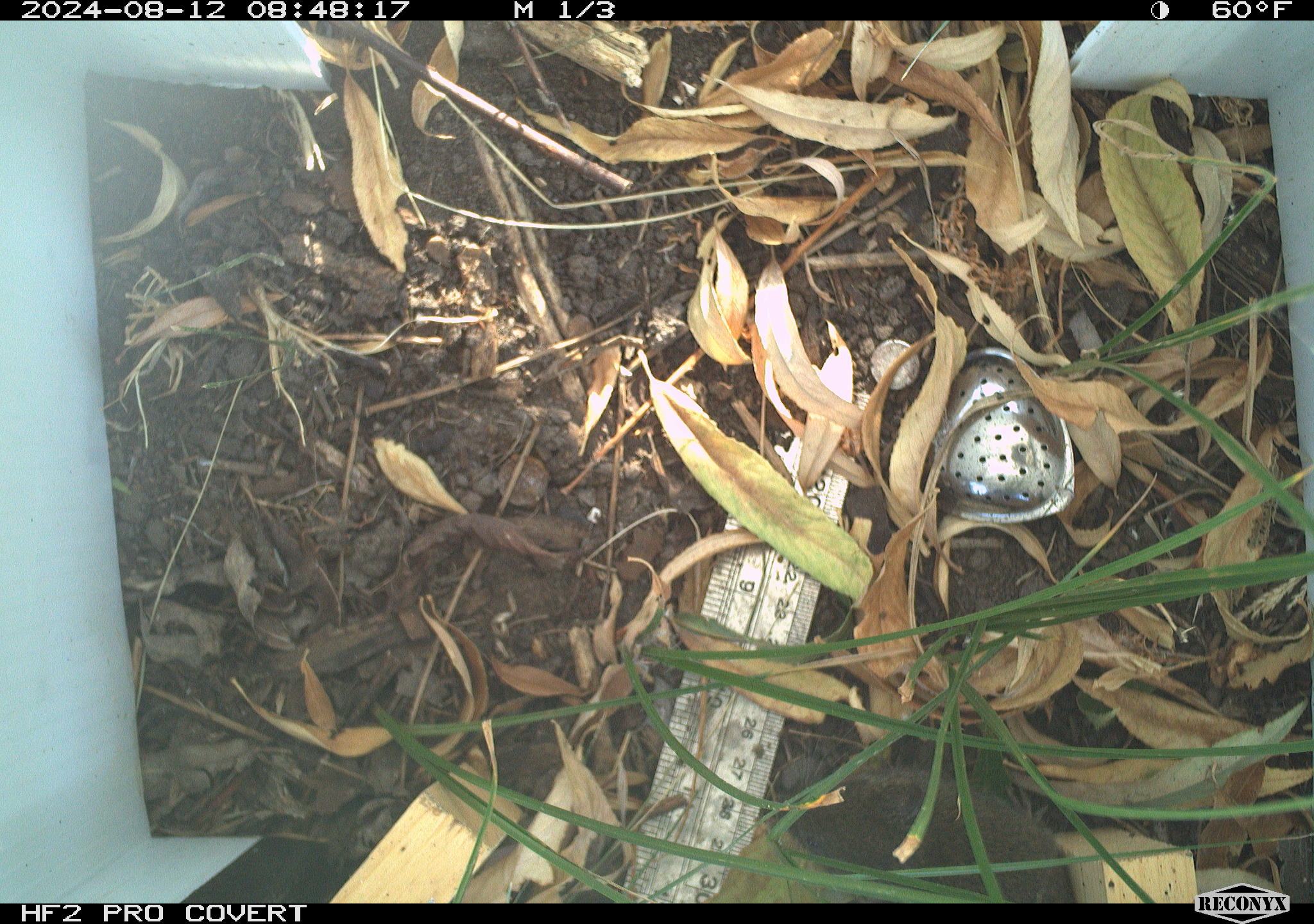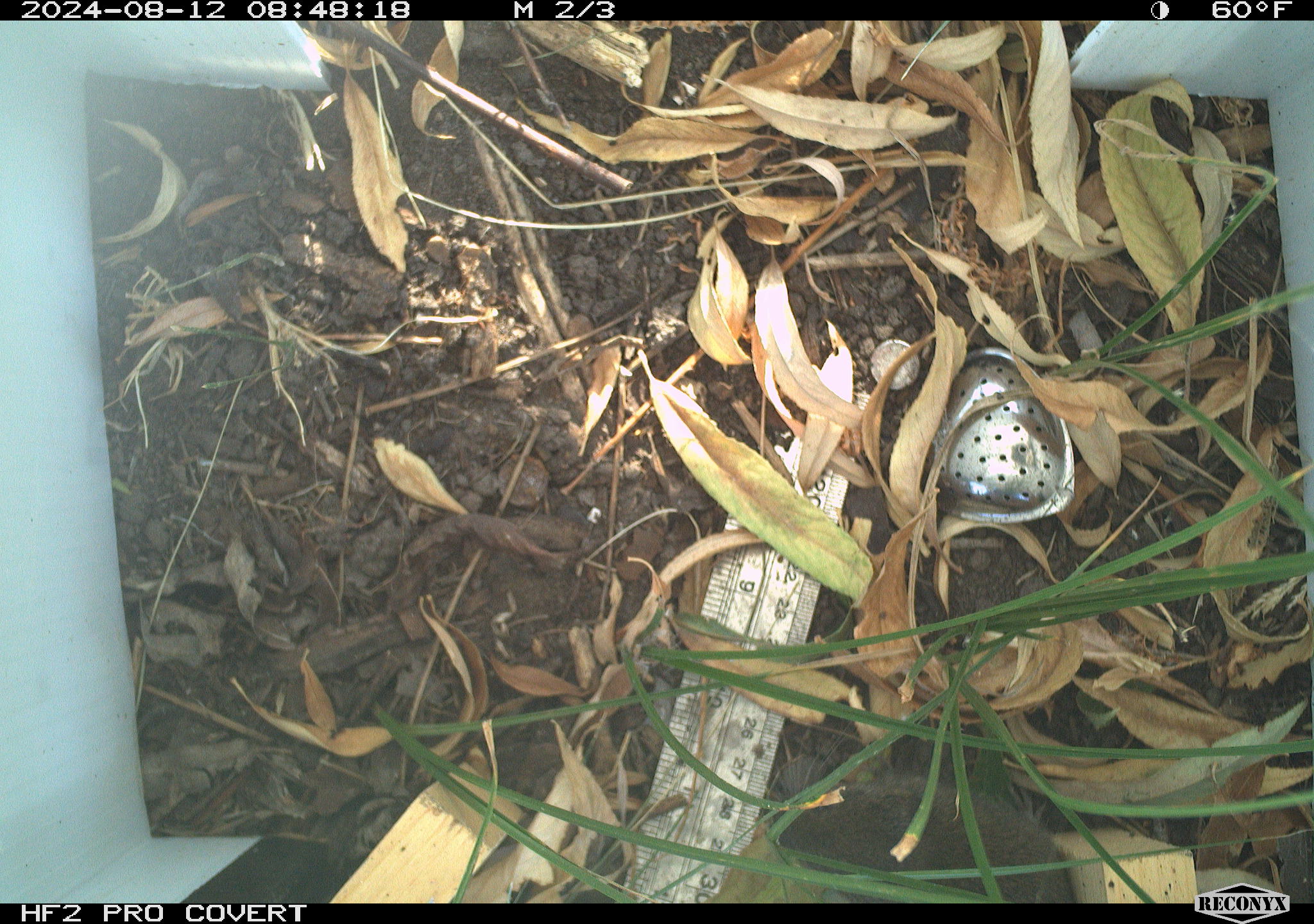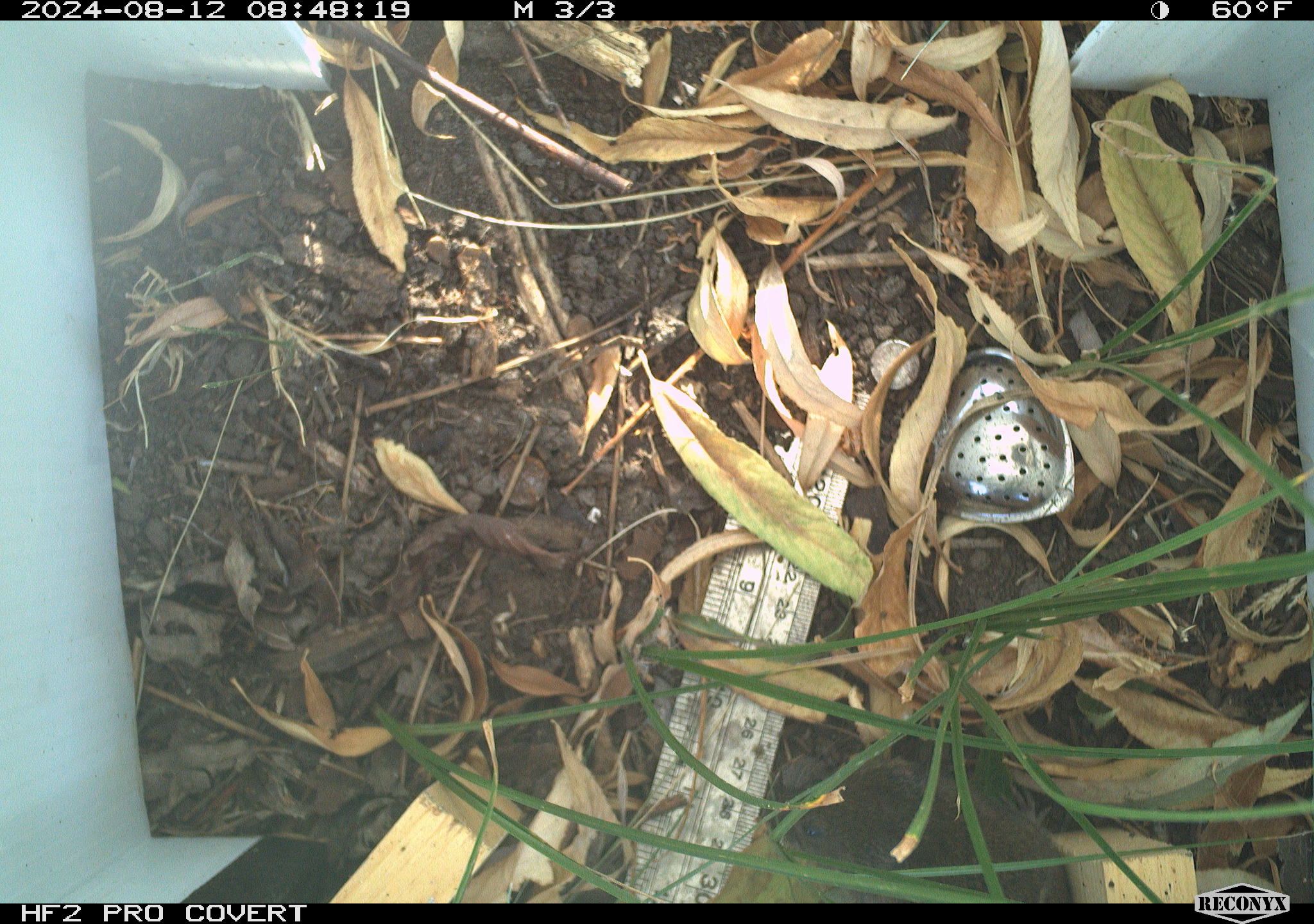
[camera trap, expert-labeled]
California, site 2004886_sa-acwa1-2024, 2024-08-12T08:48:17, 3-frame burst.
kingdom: Animalia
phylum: Chordata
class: Mammalia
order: Rodentia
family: Cricetidae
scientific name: Arvicolinae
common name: voles, lemmings, and muskrats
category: arvicolinae subfamily